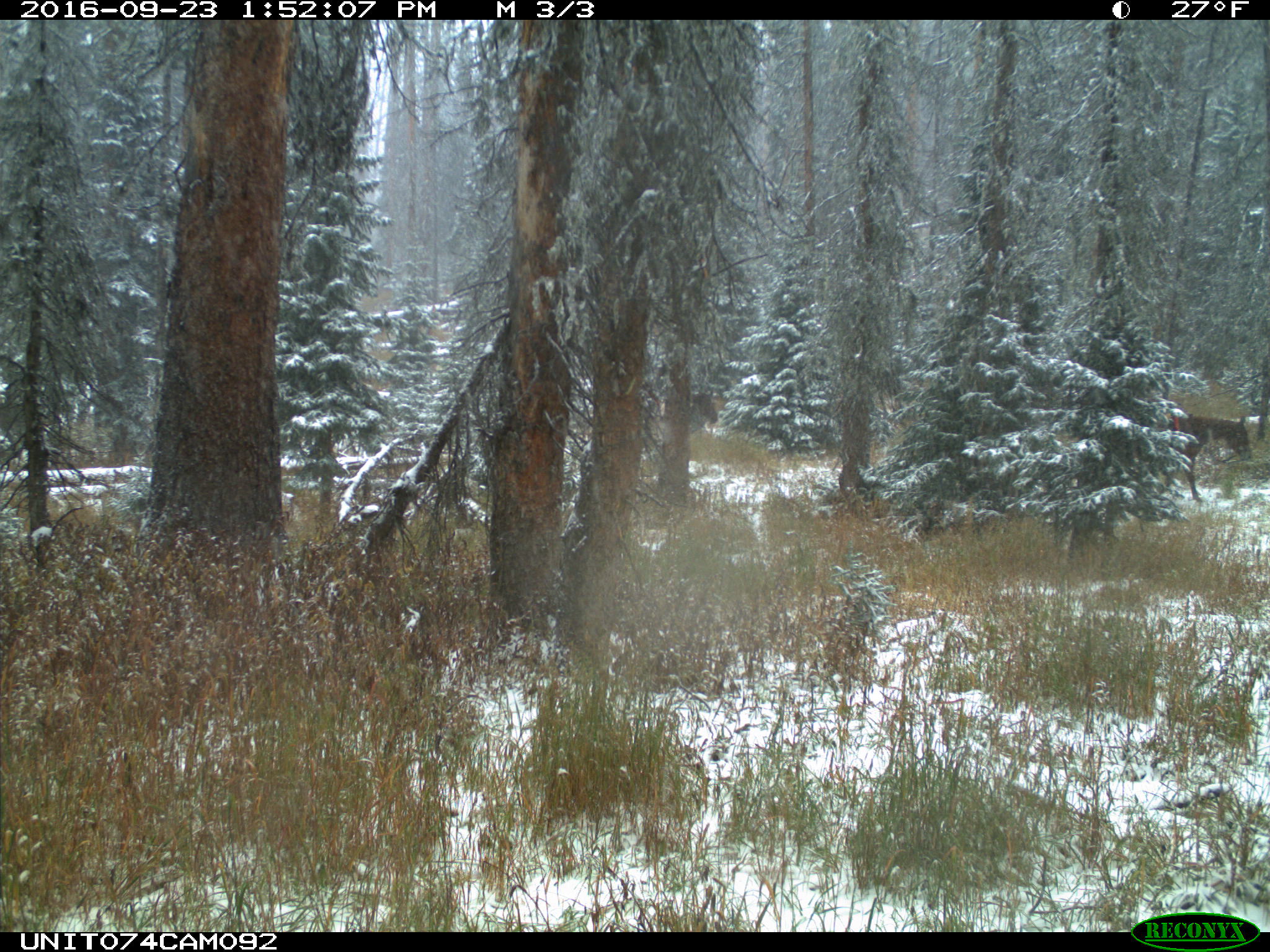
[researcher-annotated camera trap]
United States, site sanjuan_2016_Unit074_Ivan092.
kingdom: Animalia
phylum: Chordata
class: Mammalia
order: Perissodactyla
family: Equidae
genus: Equus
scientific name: Equus ferus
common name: wild horse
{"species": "Equus ferus (wild horse)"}